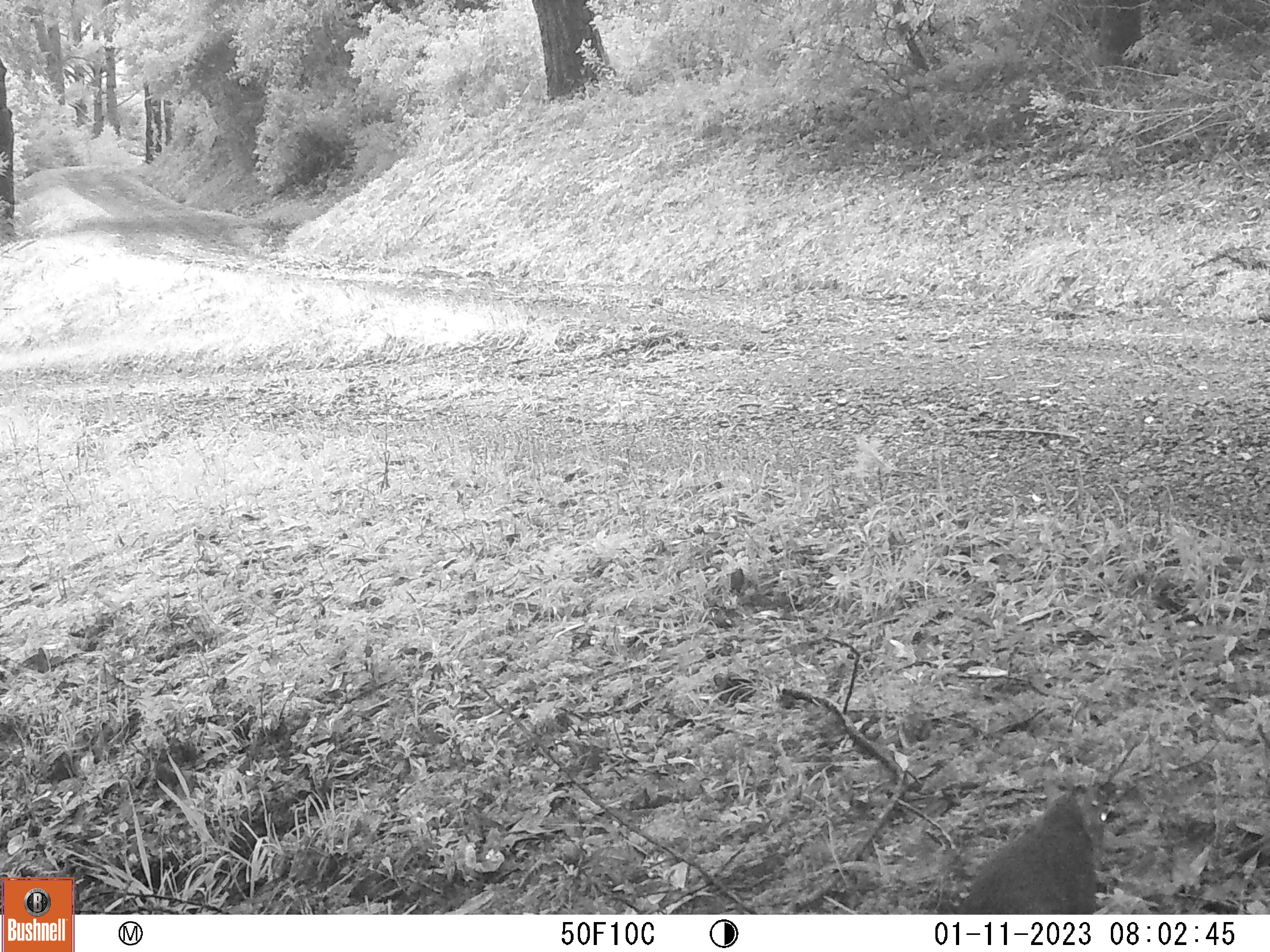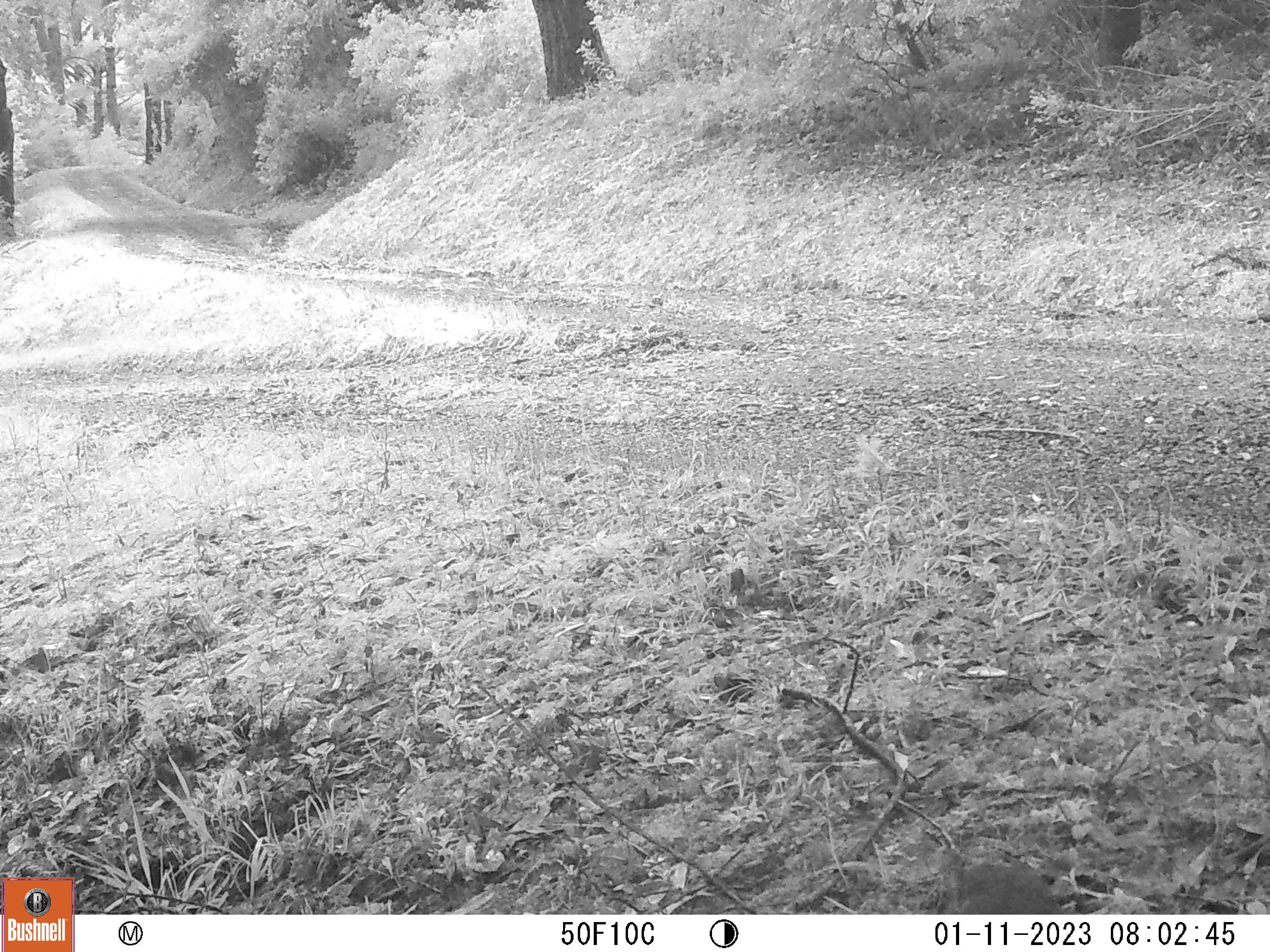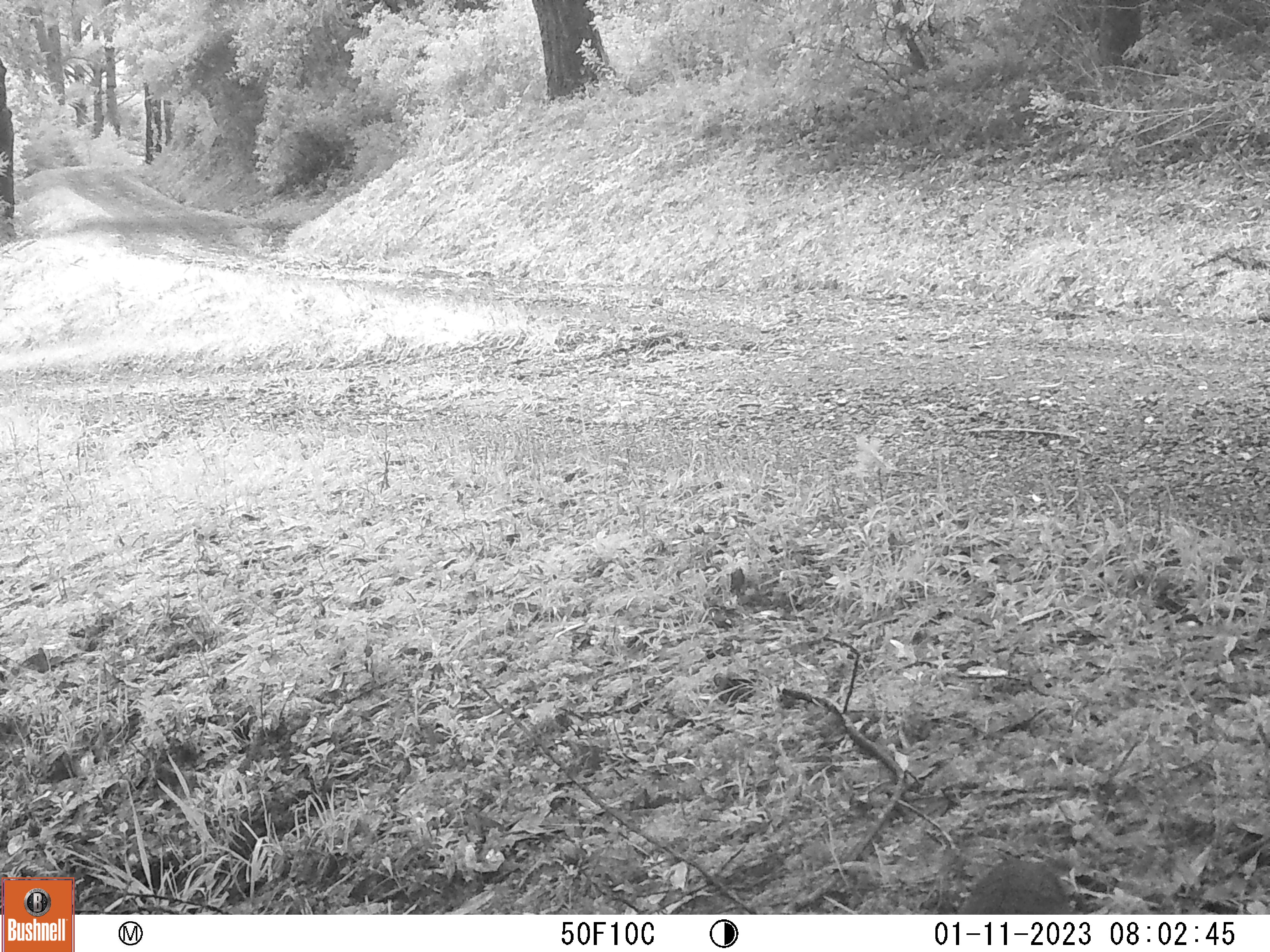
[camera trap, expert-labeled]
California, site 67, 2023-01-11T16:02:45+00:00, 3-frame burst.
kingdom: Animalia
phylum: Chordata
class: Mammalia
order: Rodentia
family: Sciuridae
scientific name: Sciuridae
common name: squirrel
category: unknown squirrel